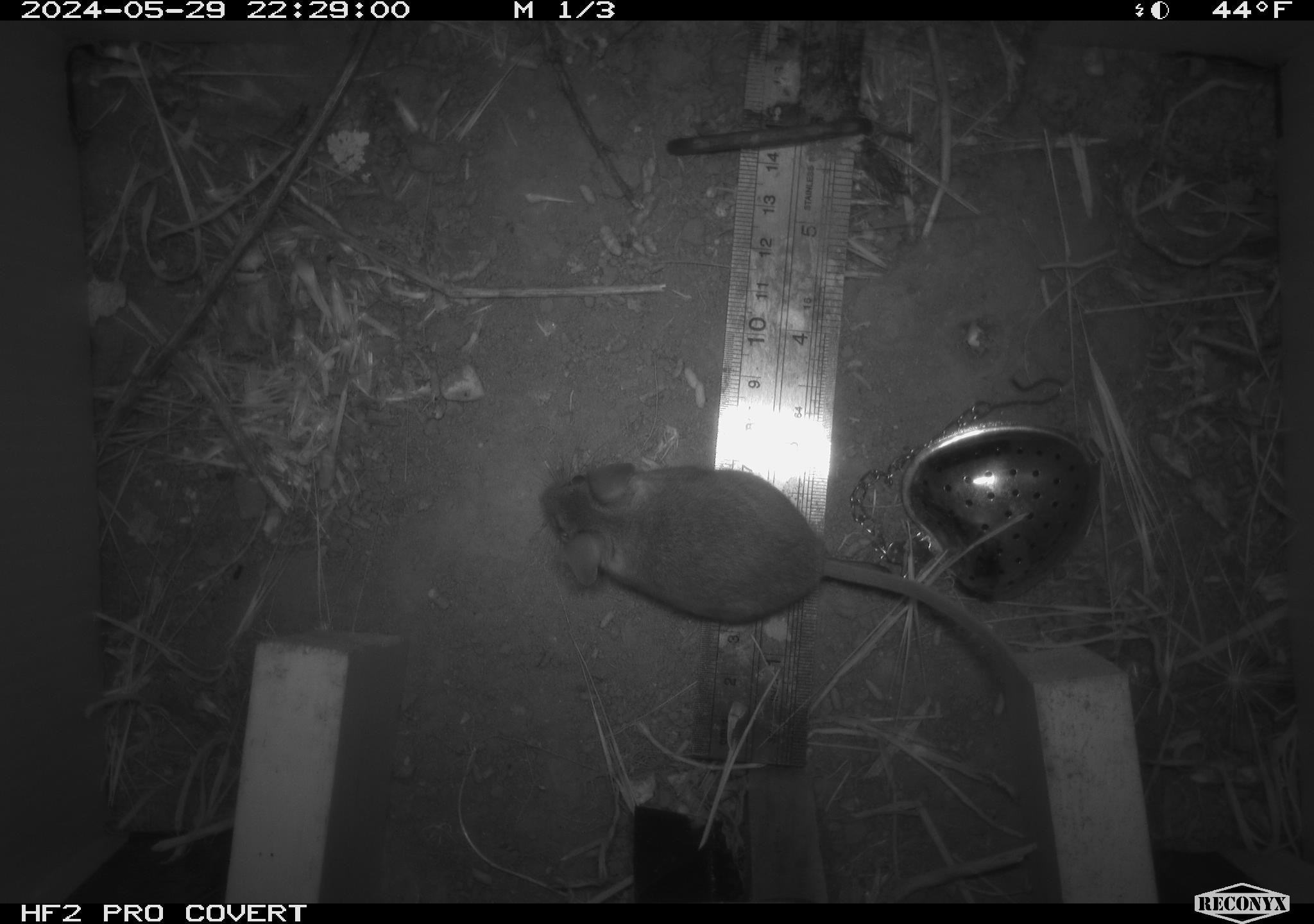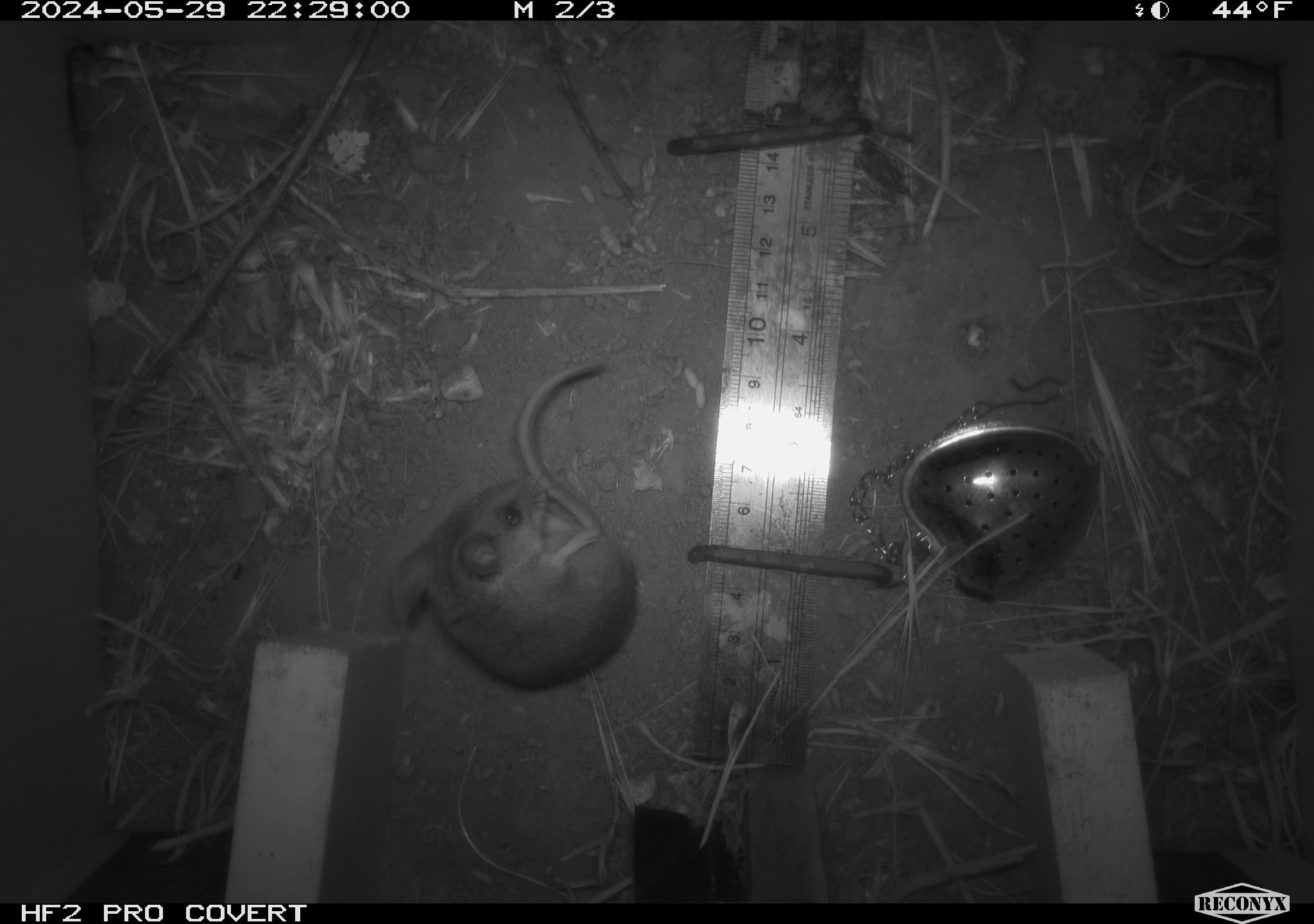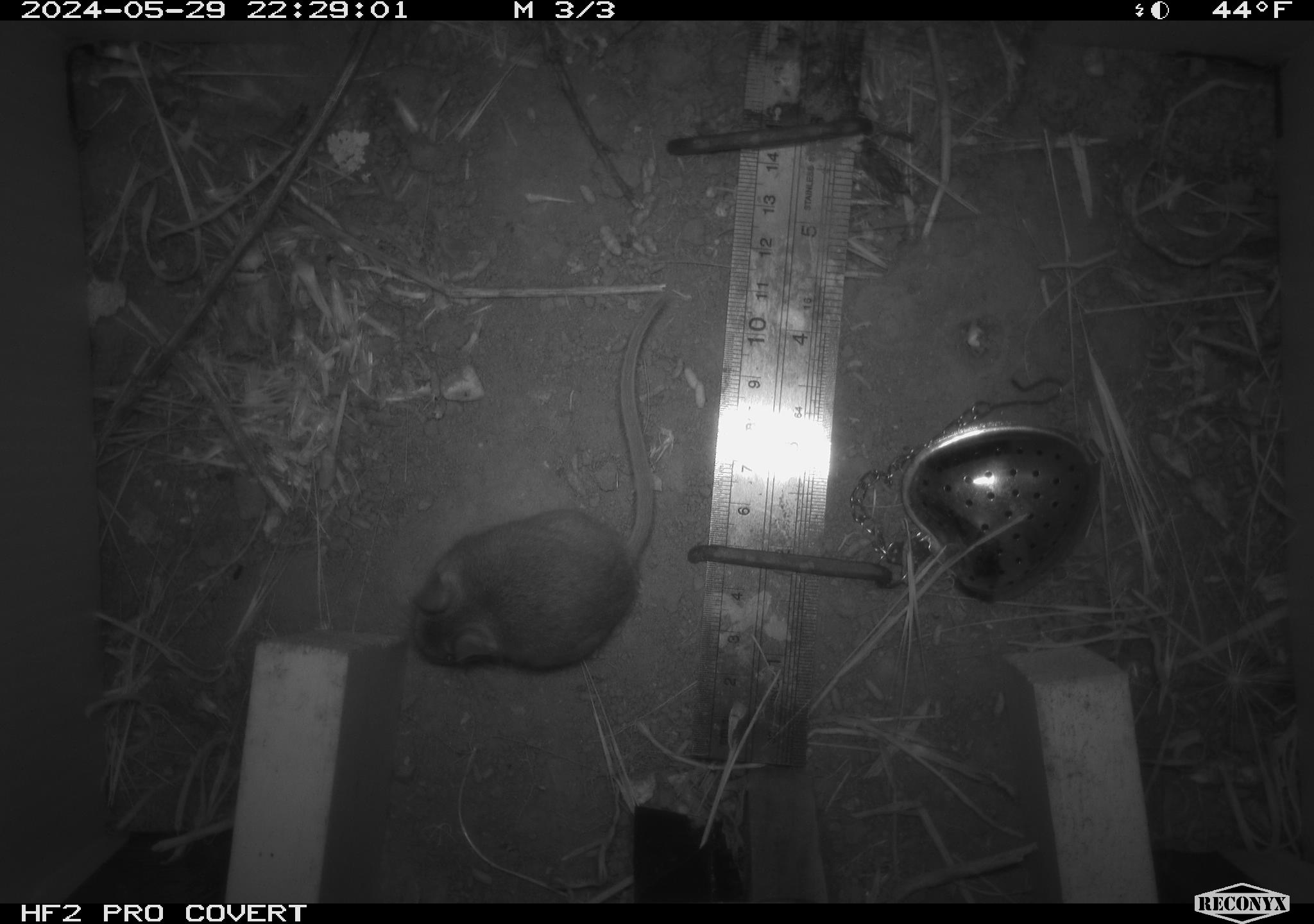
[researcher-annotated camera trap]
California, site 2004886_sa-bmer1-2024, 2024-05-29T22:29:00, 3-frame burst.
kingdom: Animalia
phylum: Chordata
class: Mammalia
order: Rodentia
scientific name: Rodentia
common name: mouse species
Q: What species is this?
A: Mouse species (Rodentia).